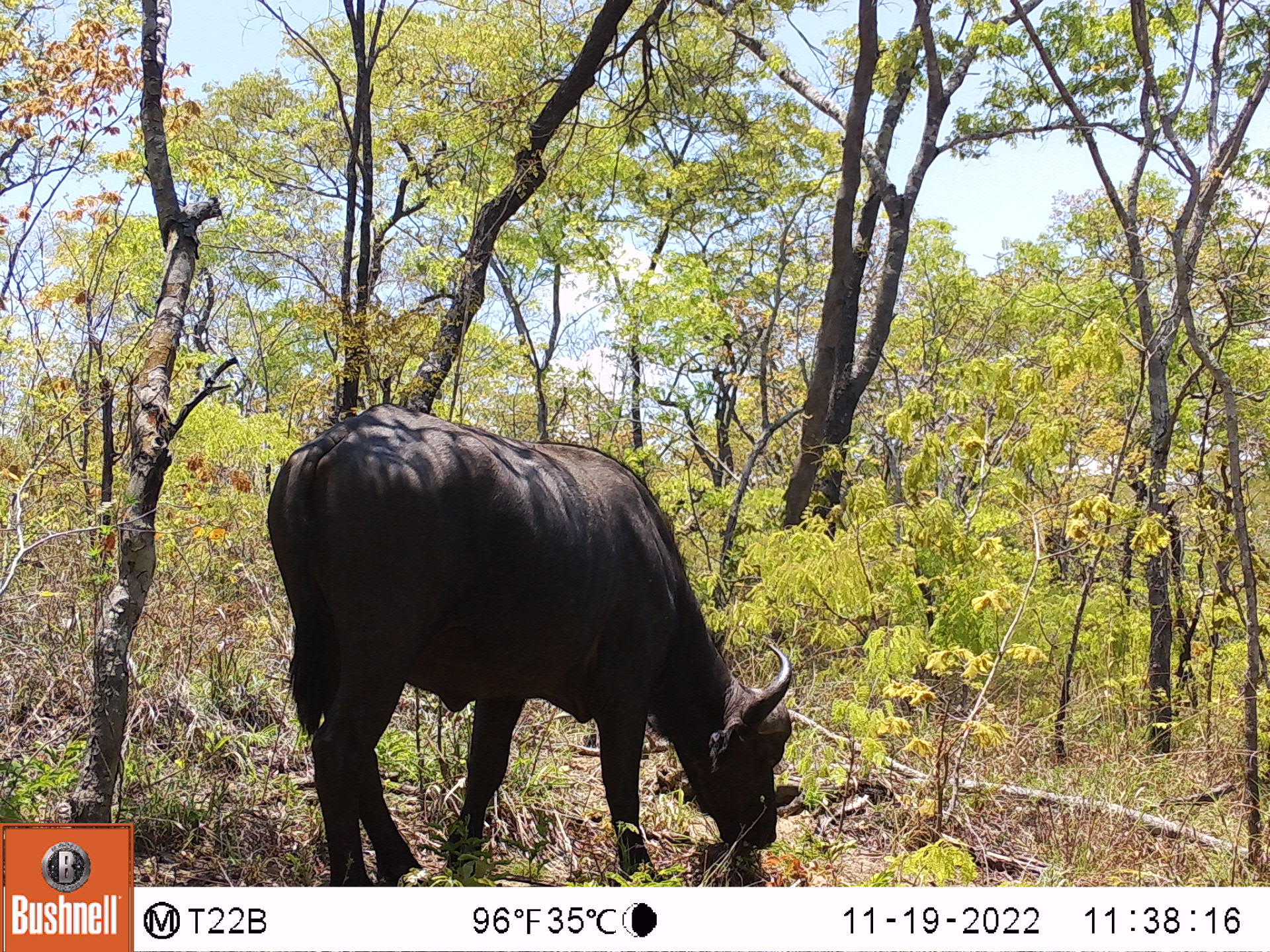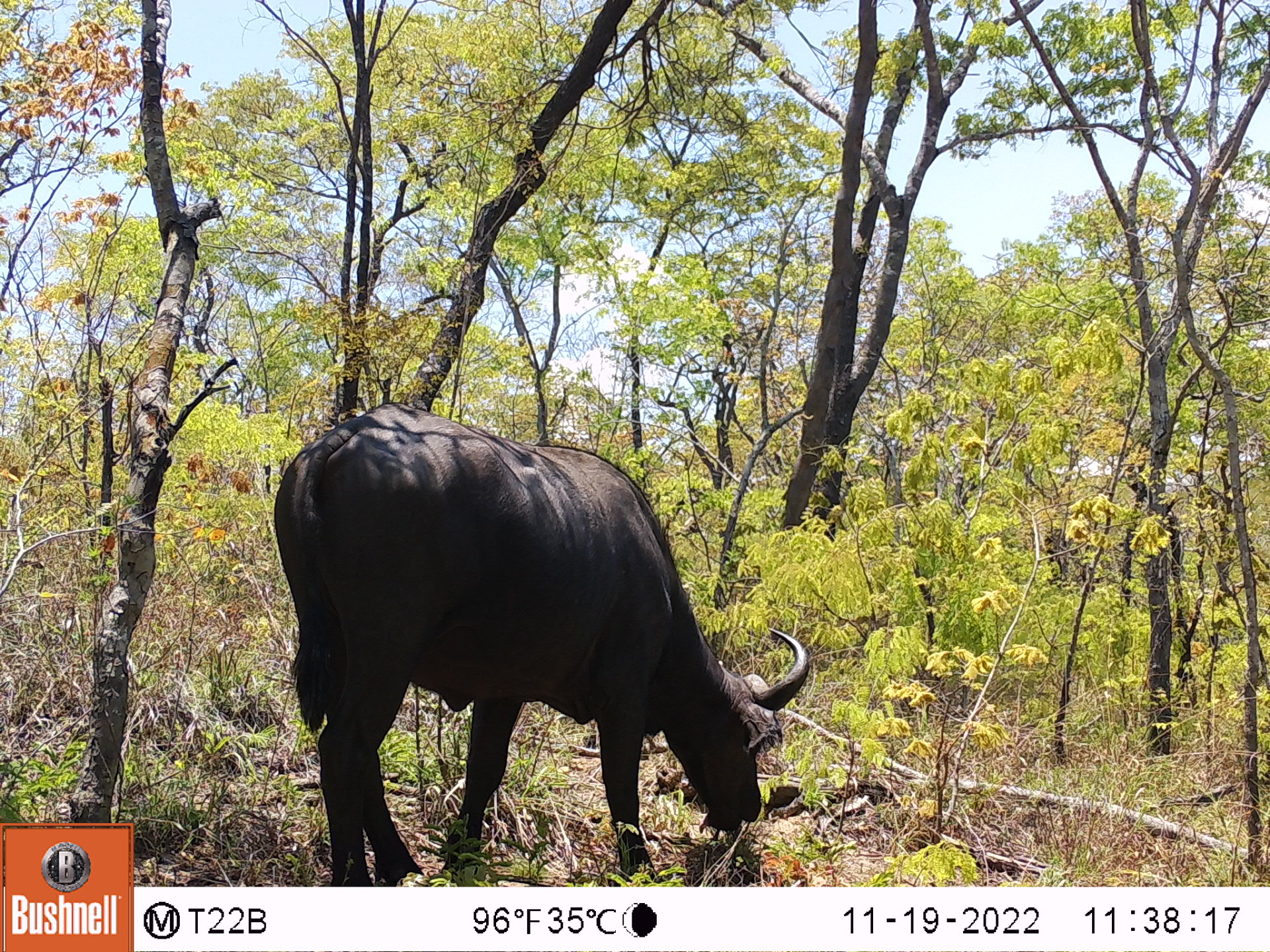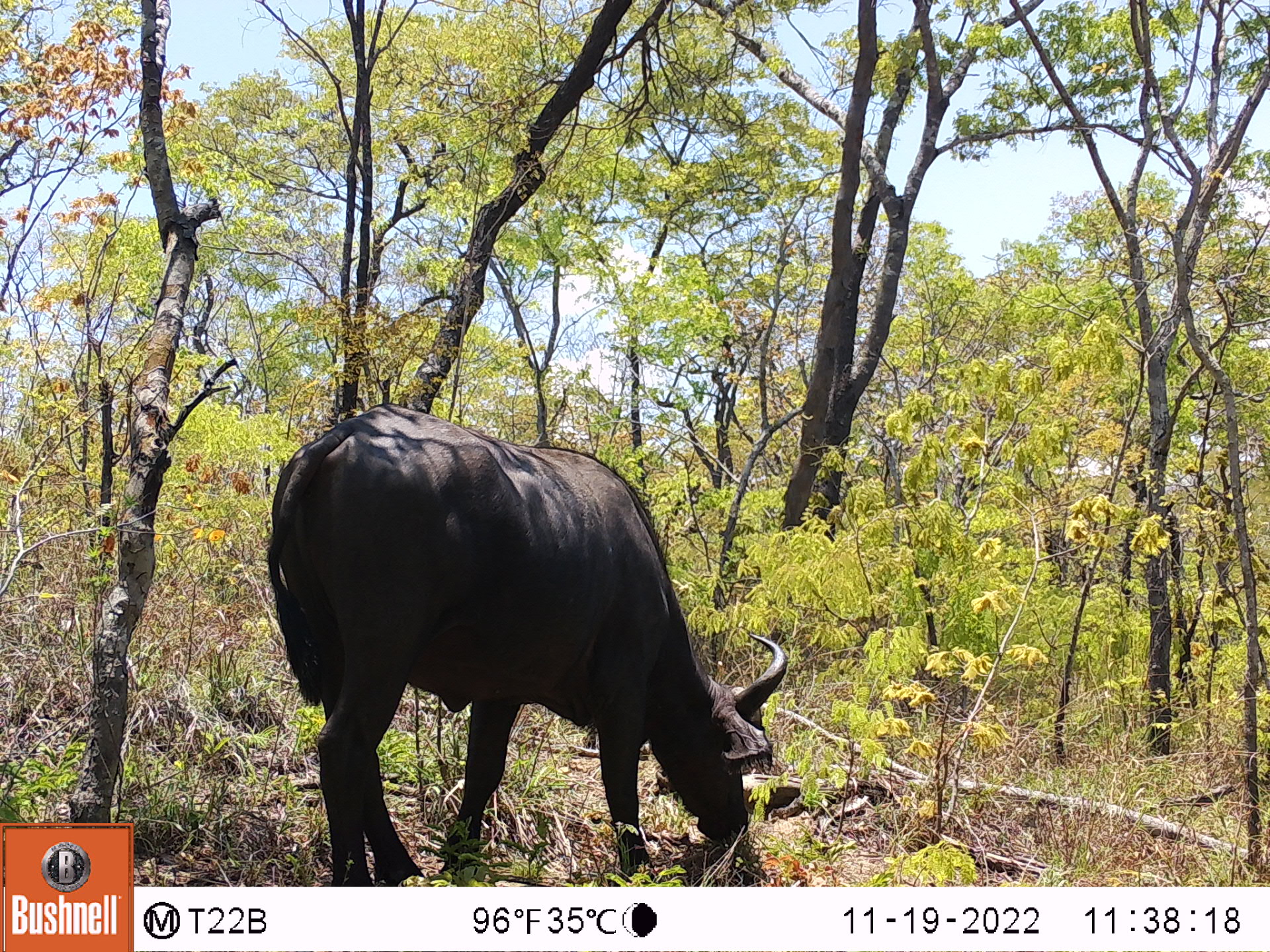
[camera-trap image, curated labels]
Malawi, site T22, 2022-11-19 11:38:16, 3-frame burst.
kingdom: Animalia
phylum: Chordata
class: Mammalia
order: Artiodactyla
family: Bovidae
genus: Syncerus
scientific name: Syncerus caffer caffer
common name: cape buffalo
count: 1